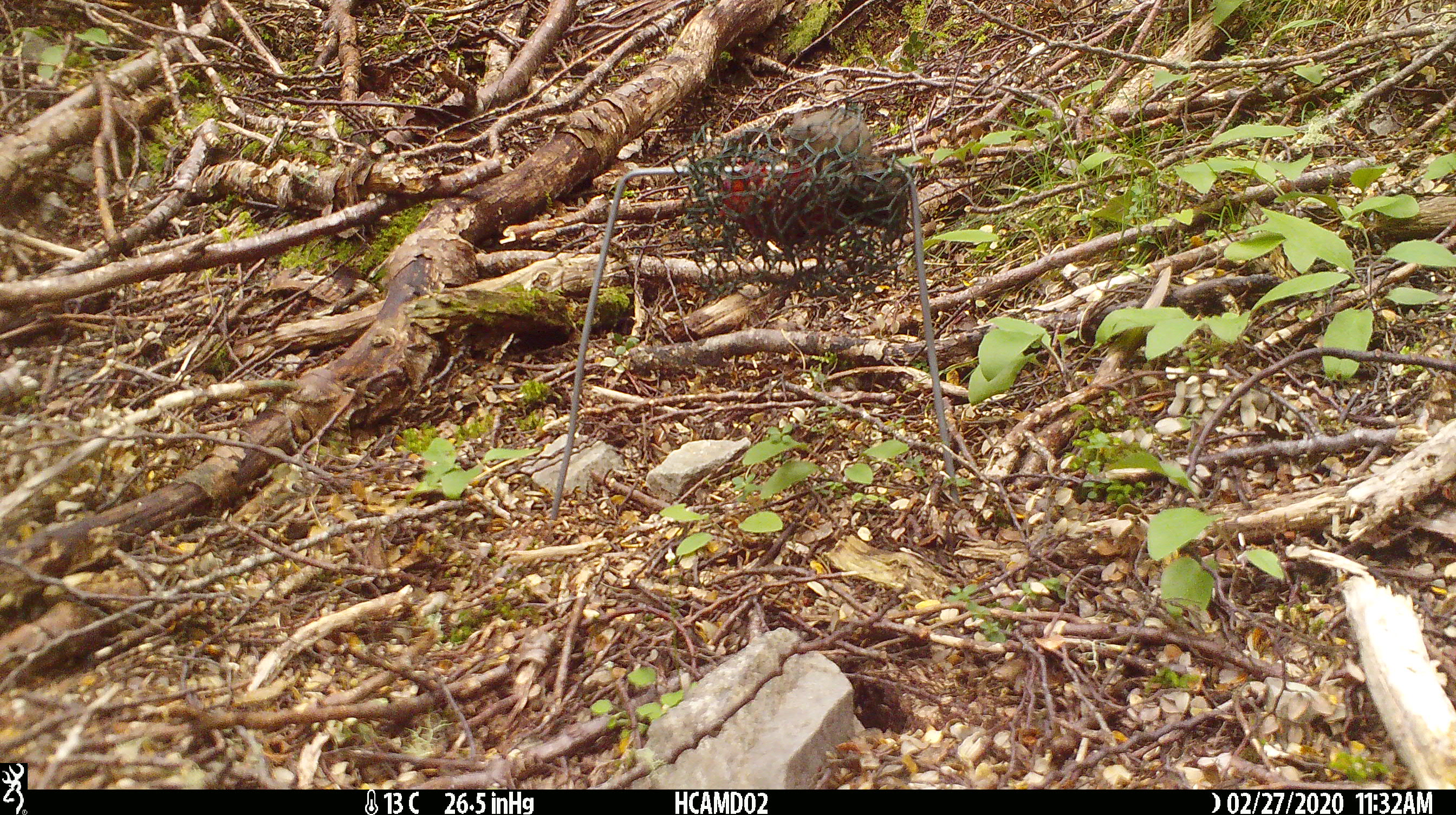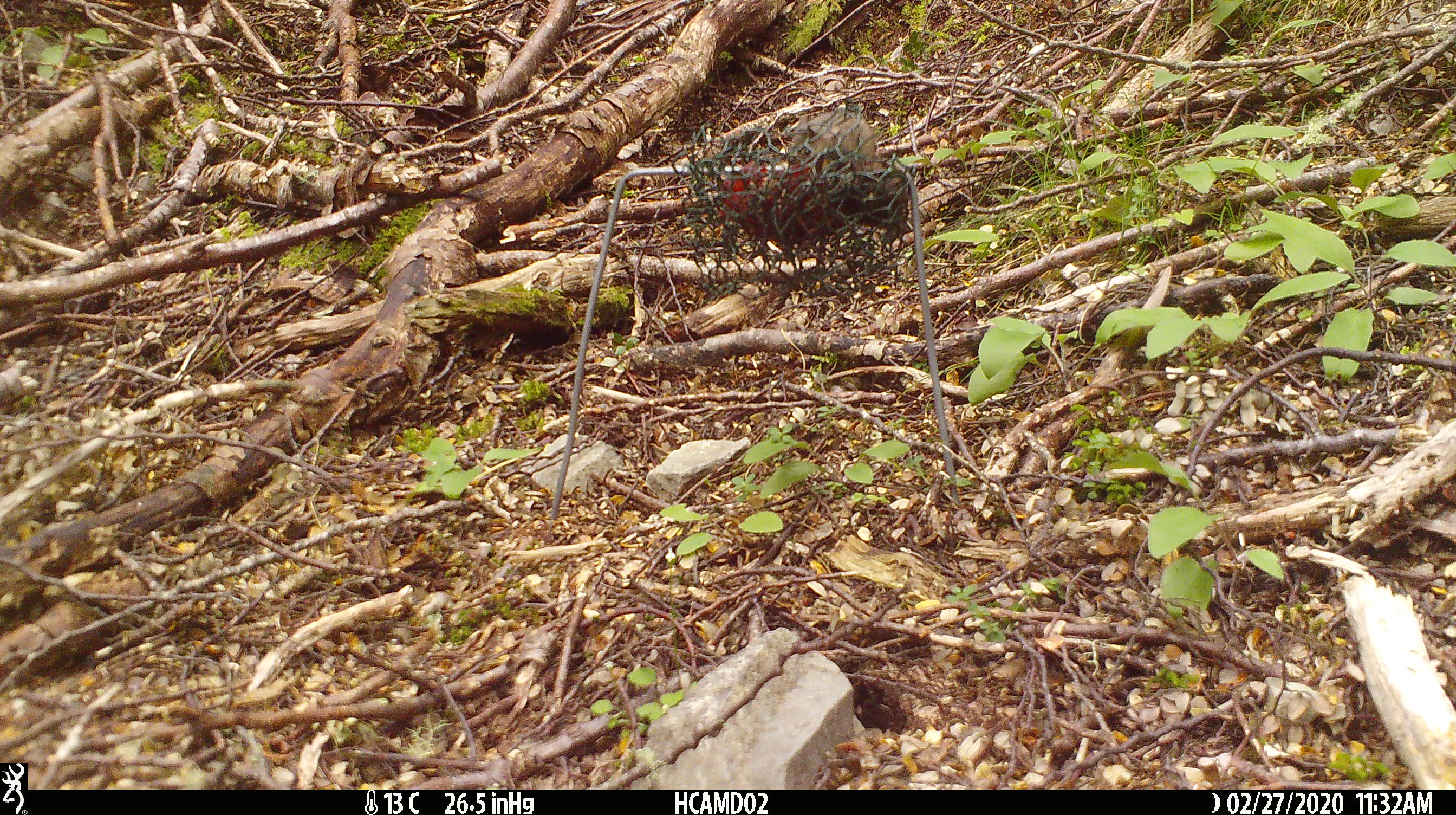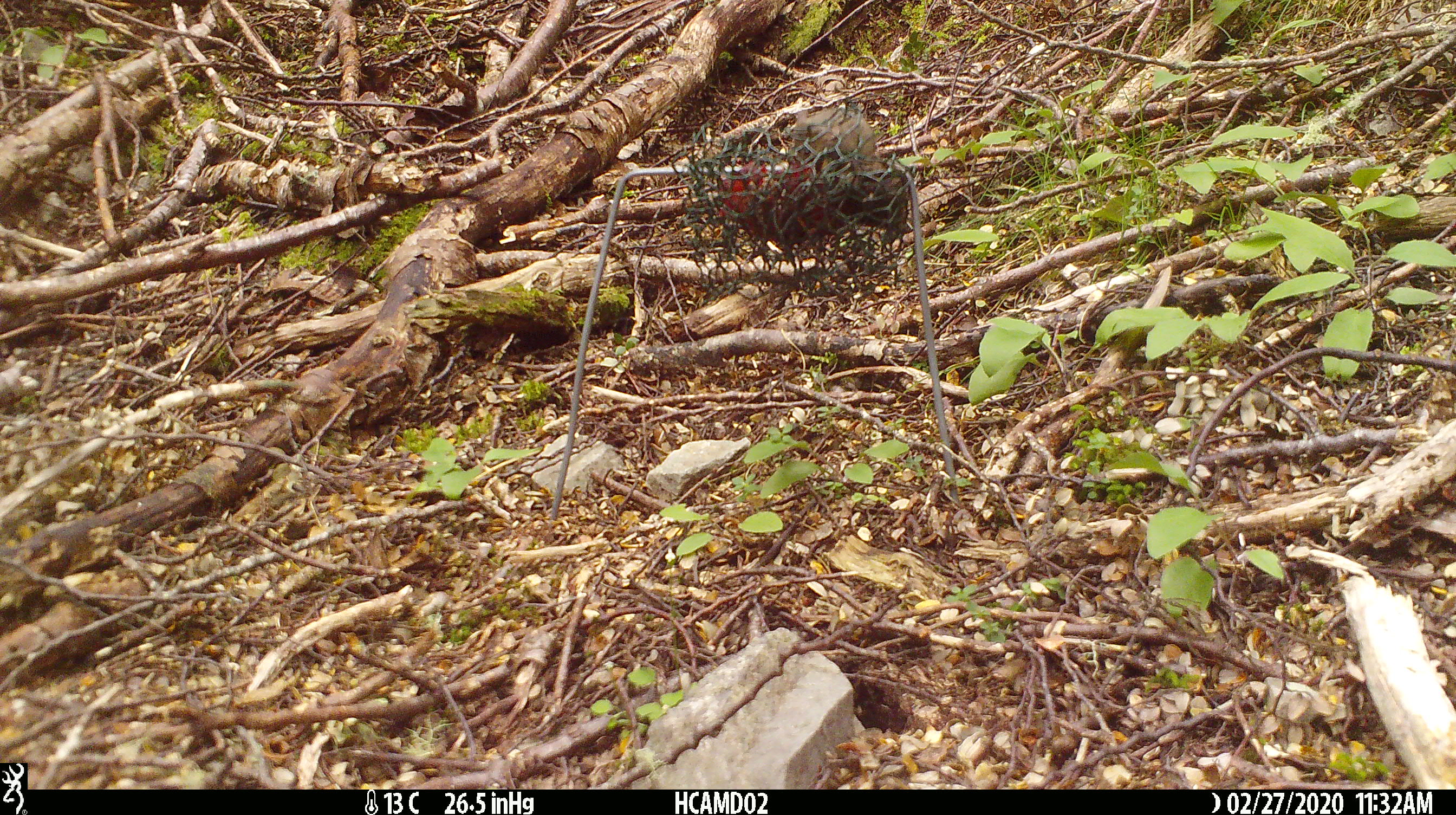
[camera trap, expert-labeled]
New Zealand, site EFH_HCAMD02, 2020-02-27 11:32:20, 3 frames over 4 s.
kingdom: Animalia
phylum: Chordata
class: Mammalia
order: Rodentia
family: Muridae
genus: Mus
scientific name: Mus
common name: mouse